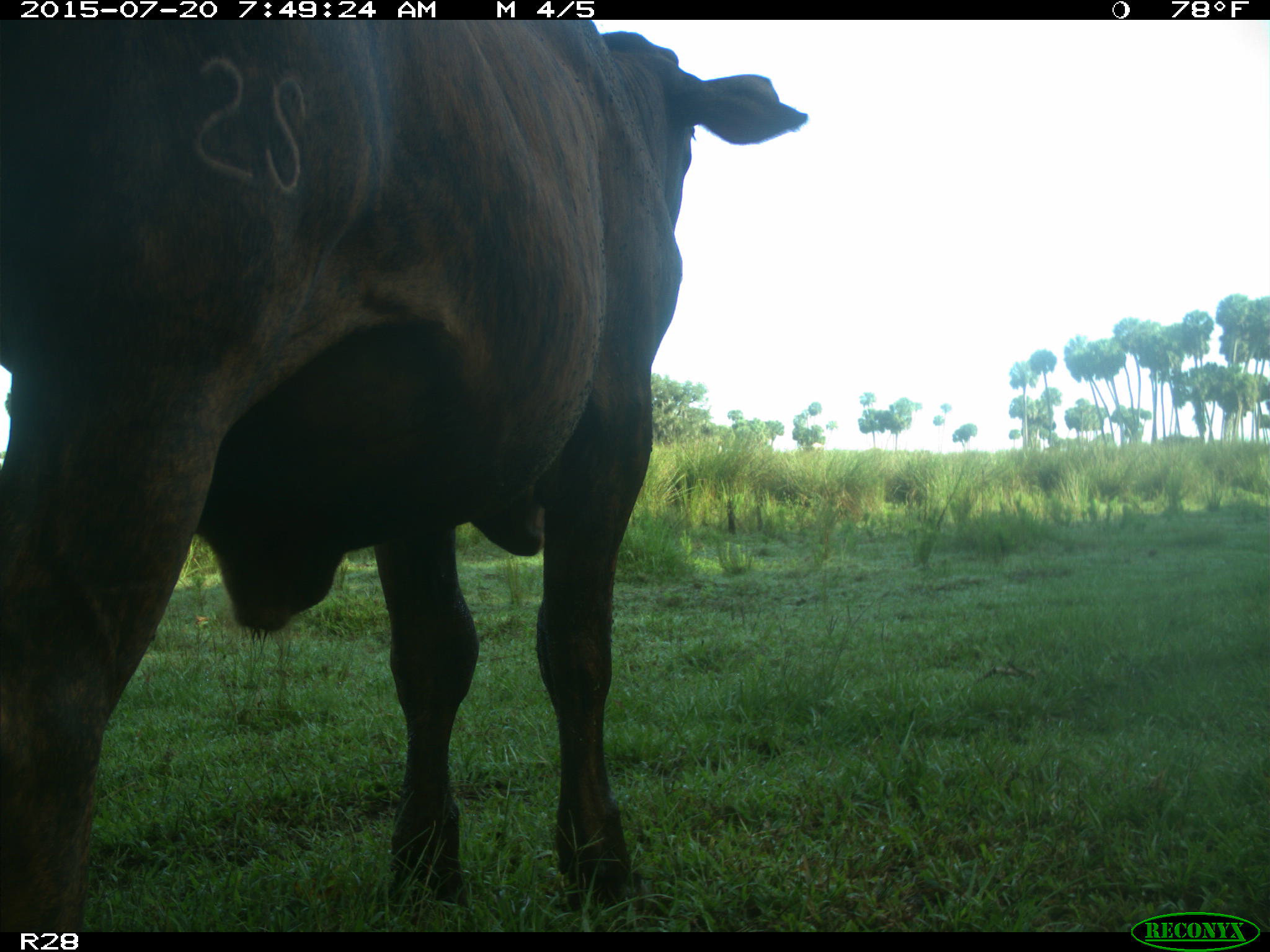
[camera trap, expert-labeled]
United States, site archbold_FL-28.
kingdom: Animalia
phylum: Chordata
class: Mammalia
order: Artiodactyla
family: Bovidae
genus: Bos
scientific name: Bos taurus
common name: domestic cow